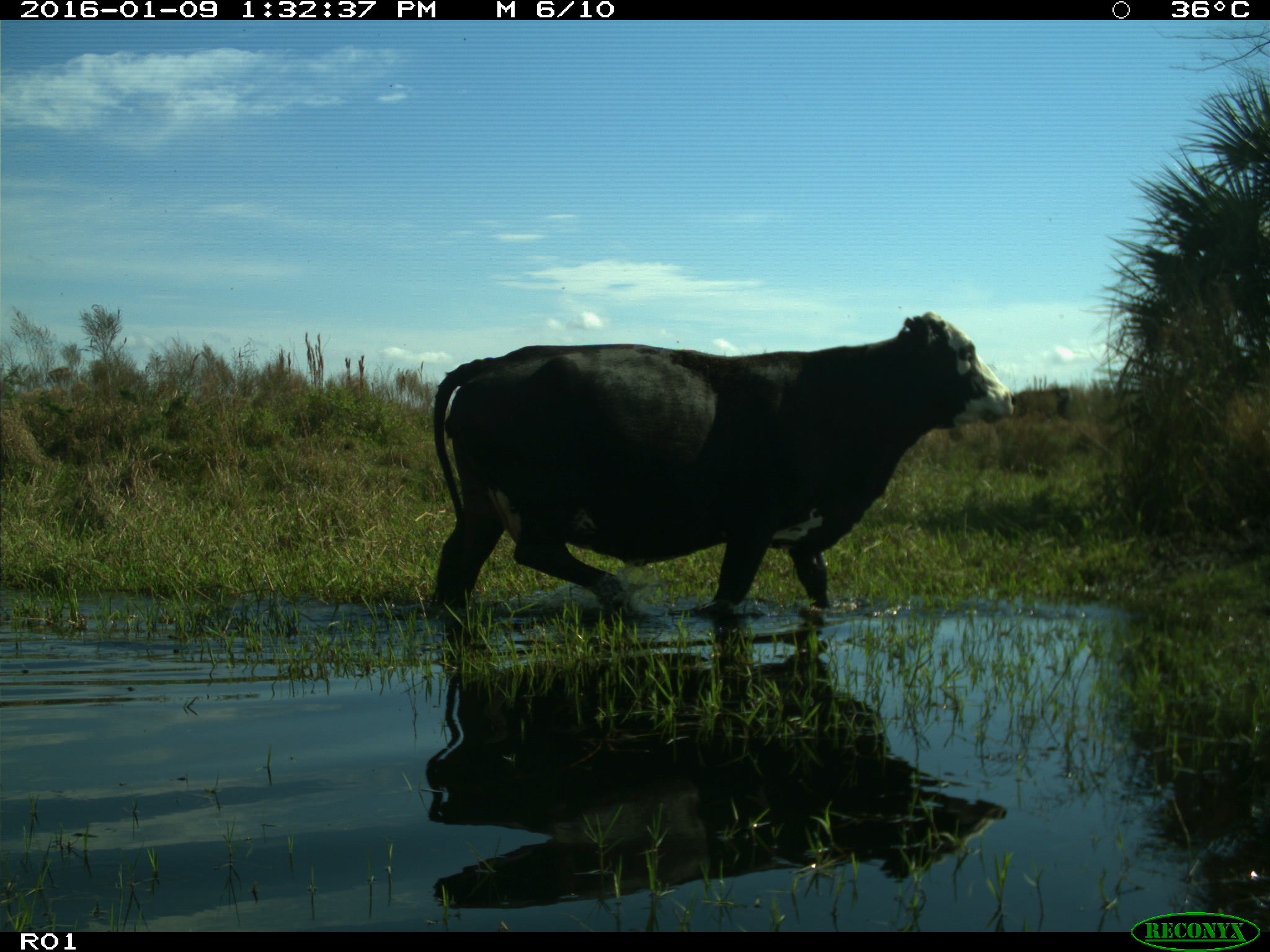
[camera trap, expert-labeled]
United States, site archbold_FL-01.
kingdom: Animalia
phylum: Chordata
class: Mammalia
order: Artiodactyla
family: Bovidae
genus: Bos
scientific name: Bos taurus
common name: domestic cow